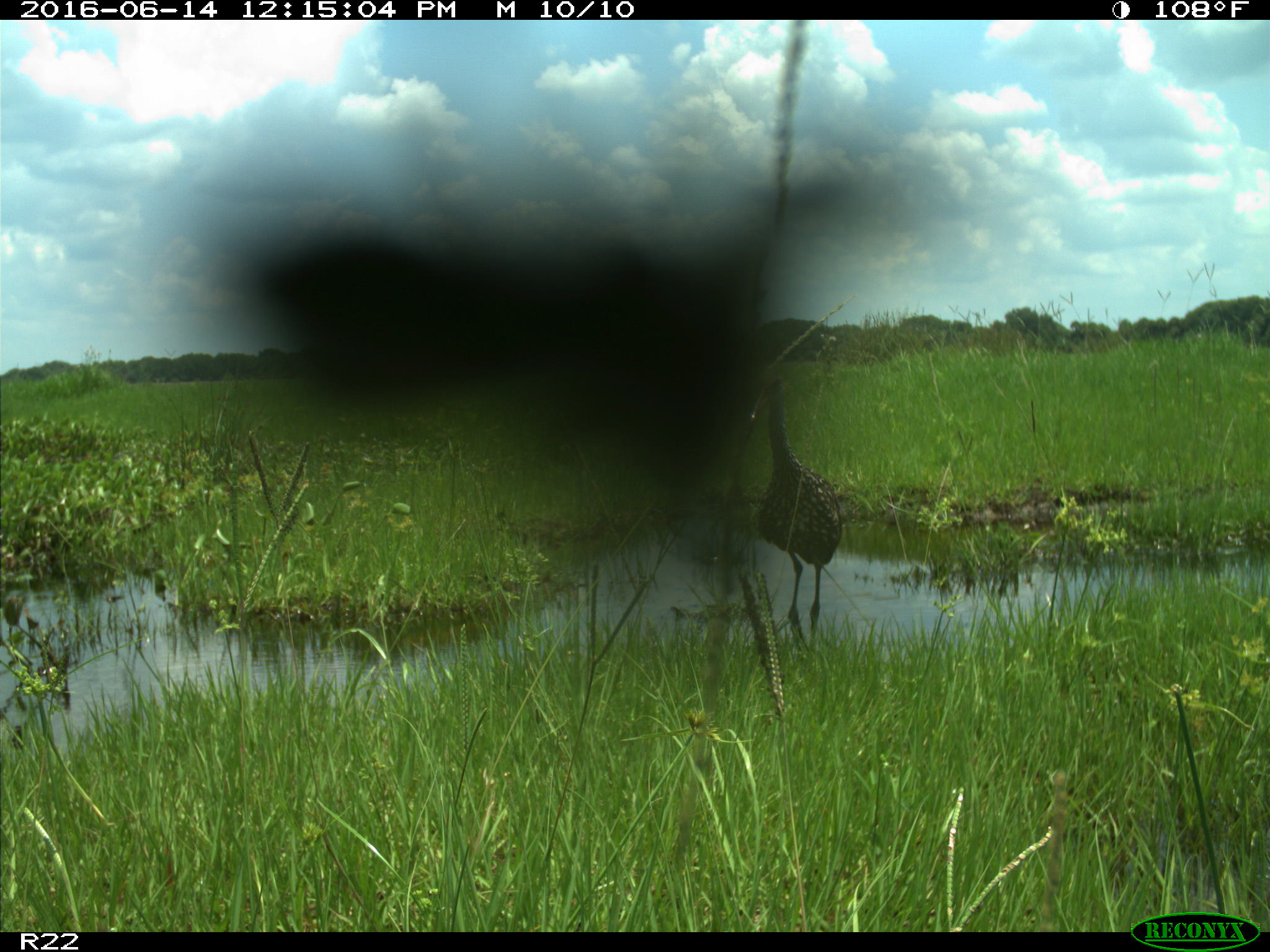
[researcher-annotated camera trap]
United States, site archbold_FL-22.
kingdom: Animalia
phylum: Chordata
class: Aves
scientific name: Aves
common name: birds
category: unidentified bird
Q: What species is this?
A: Unidentified bird (birds) (Aves).